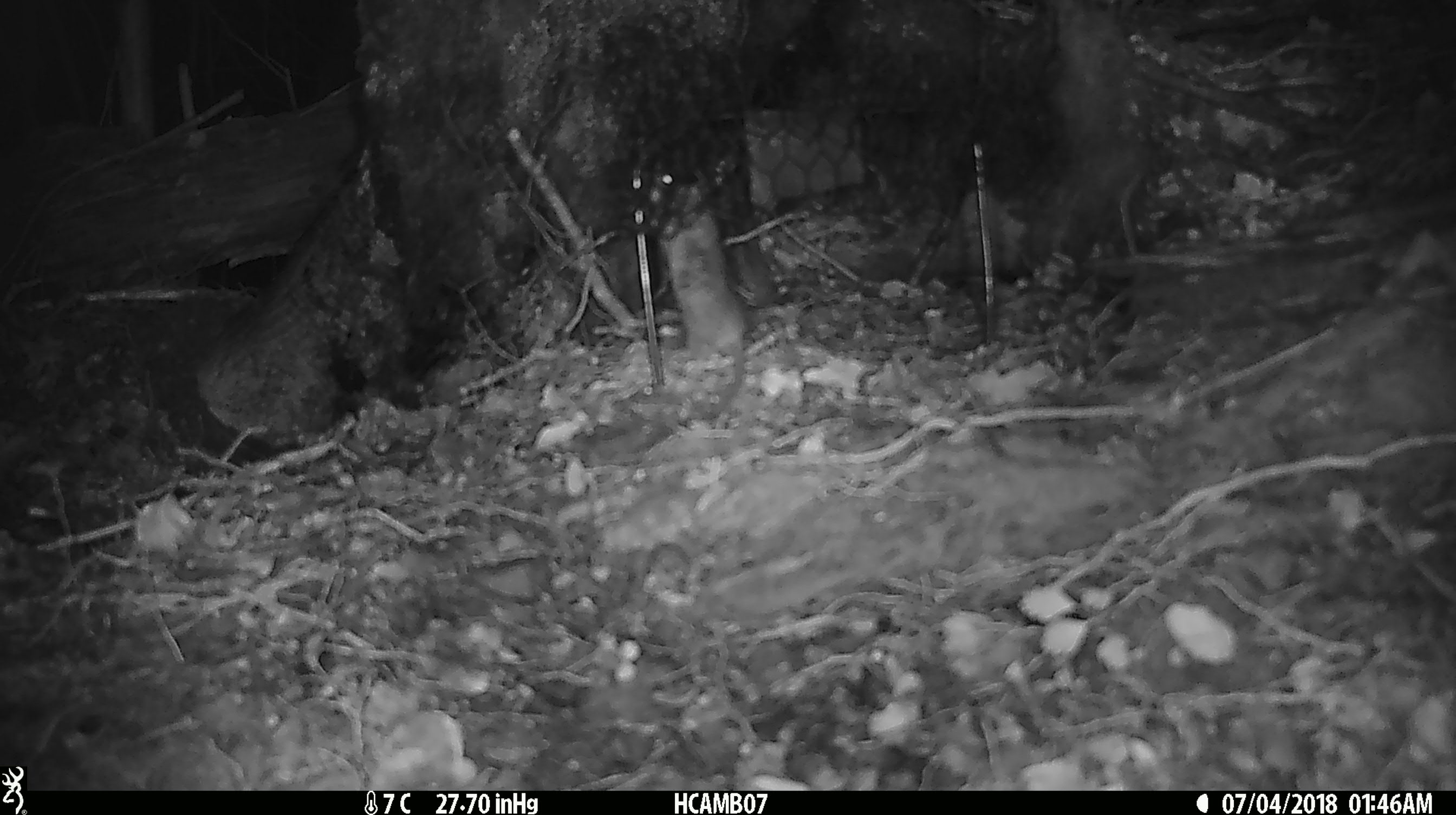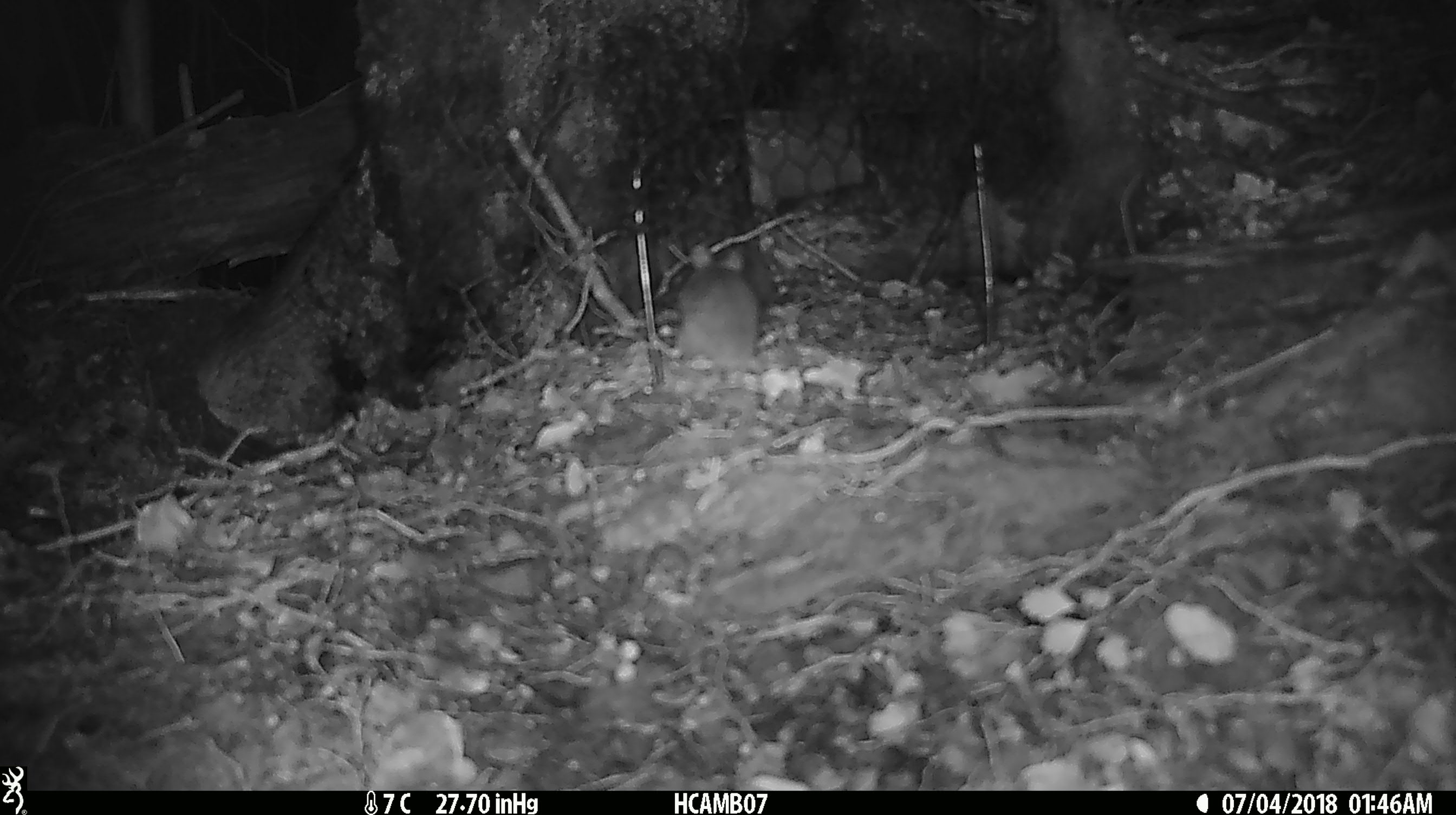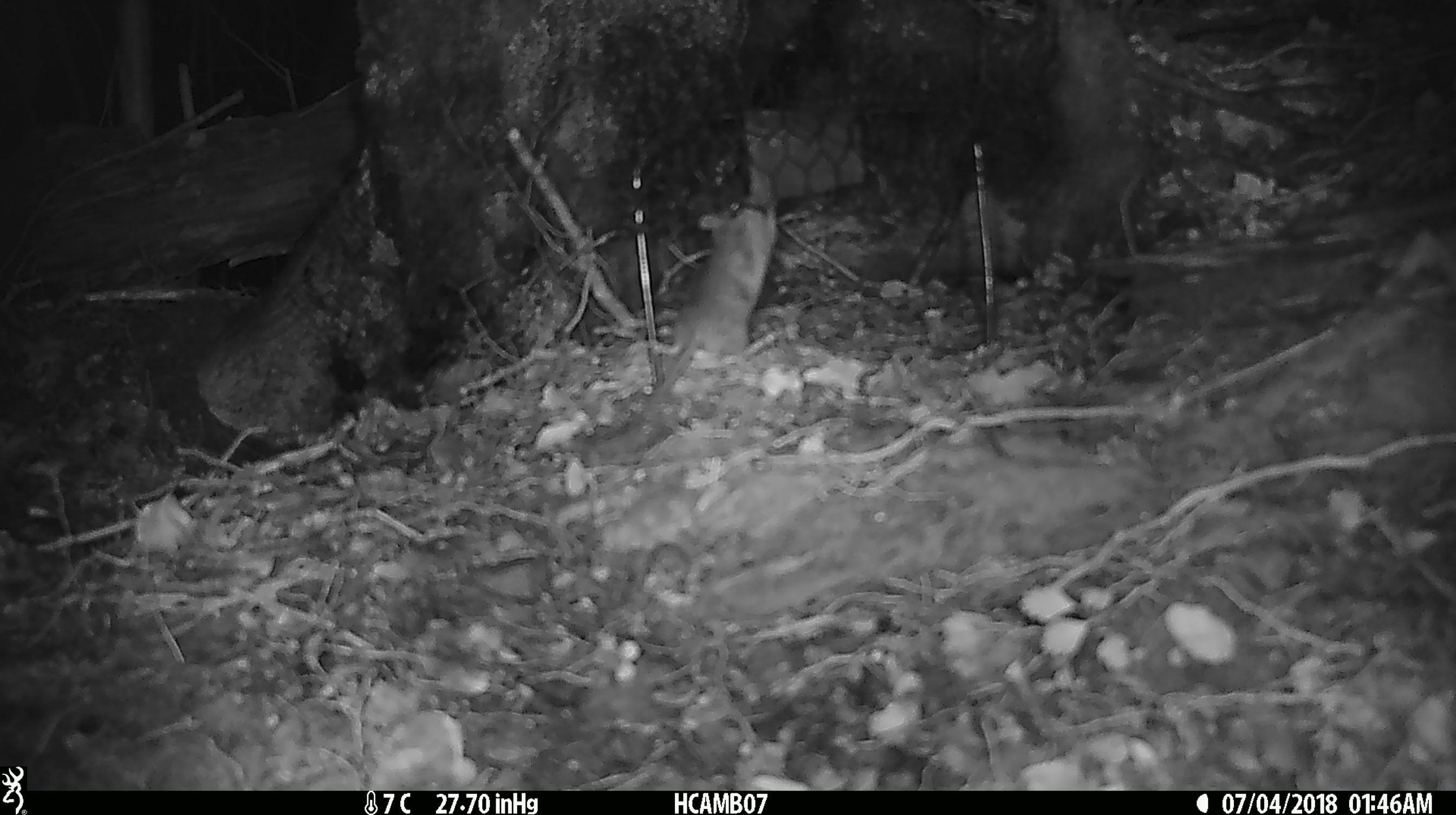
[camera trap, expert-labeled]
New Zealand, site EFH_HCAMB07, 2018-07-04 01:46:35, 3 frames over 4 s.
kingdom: Animalia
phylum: Chordata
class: Mammalia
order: Rodentia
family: Muridae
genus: Mus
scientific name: Mus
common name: mouse